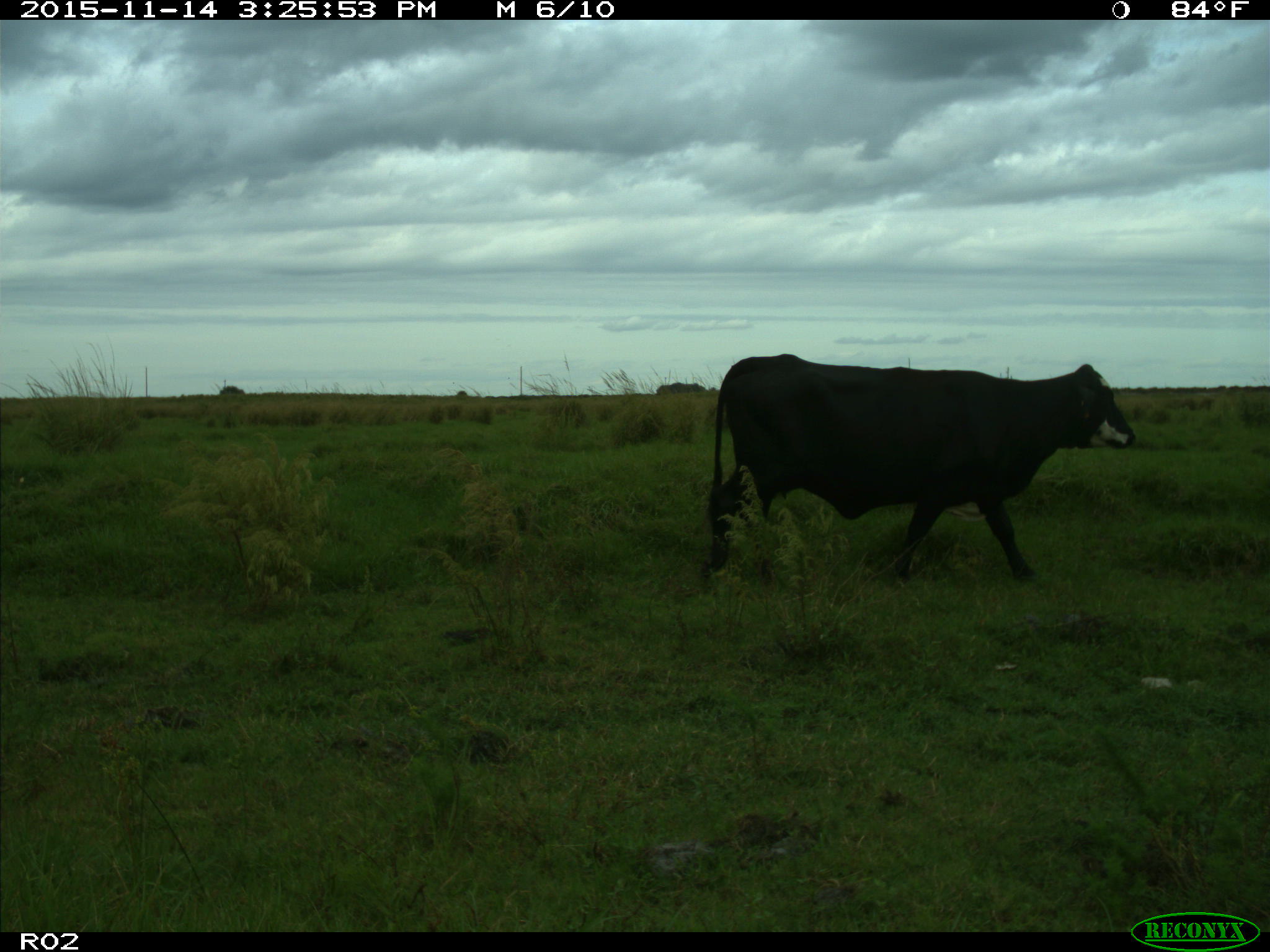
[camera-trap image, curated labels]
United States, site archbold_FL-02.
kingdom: Animalia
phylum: Chordata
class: Mammalia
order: Artiodactyla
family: Bovidae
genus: Bos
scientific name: Bos taurus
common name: domestic cow